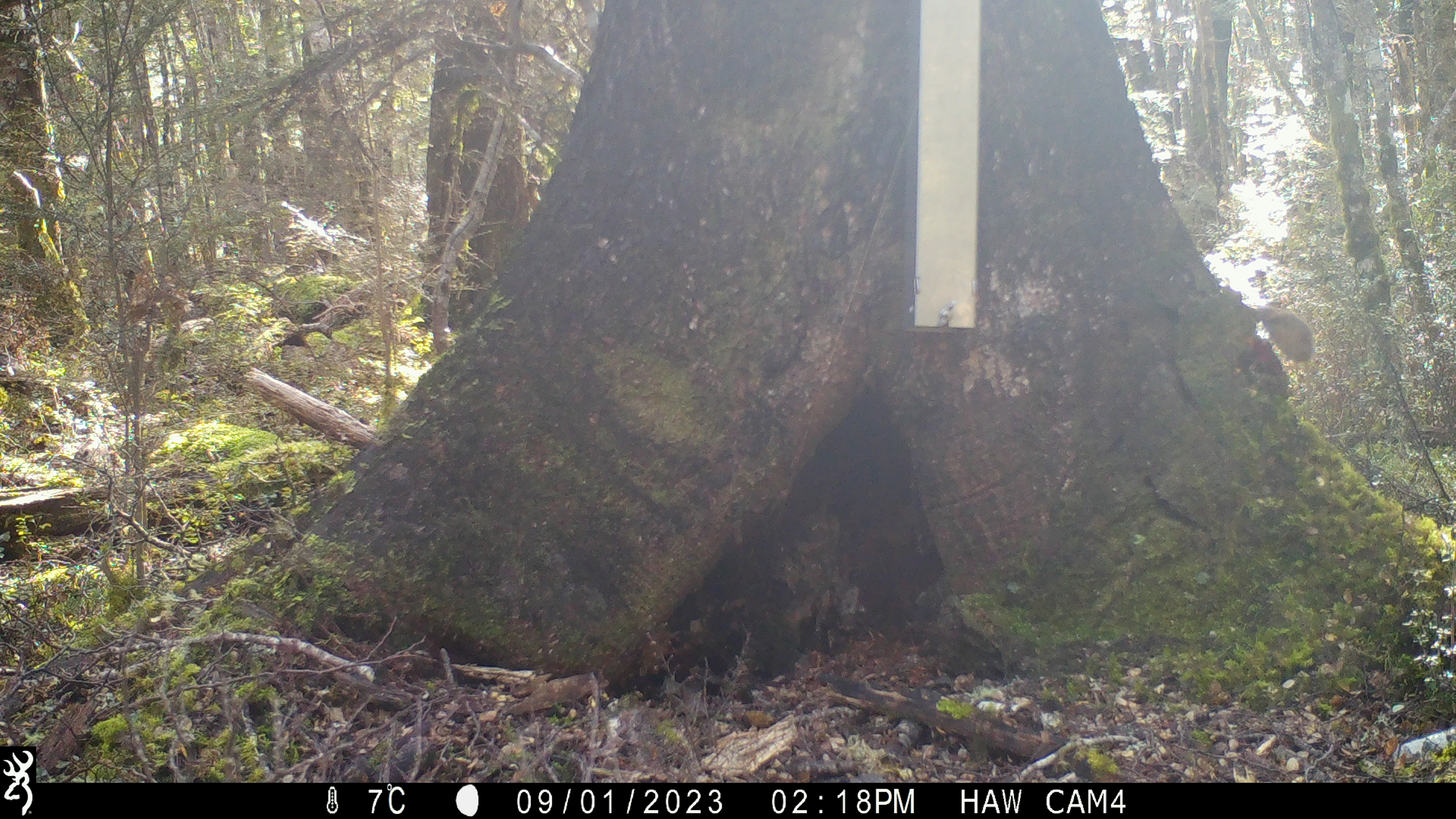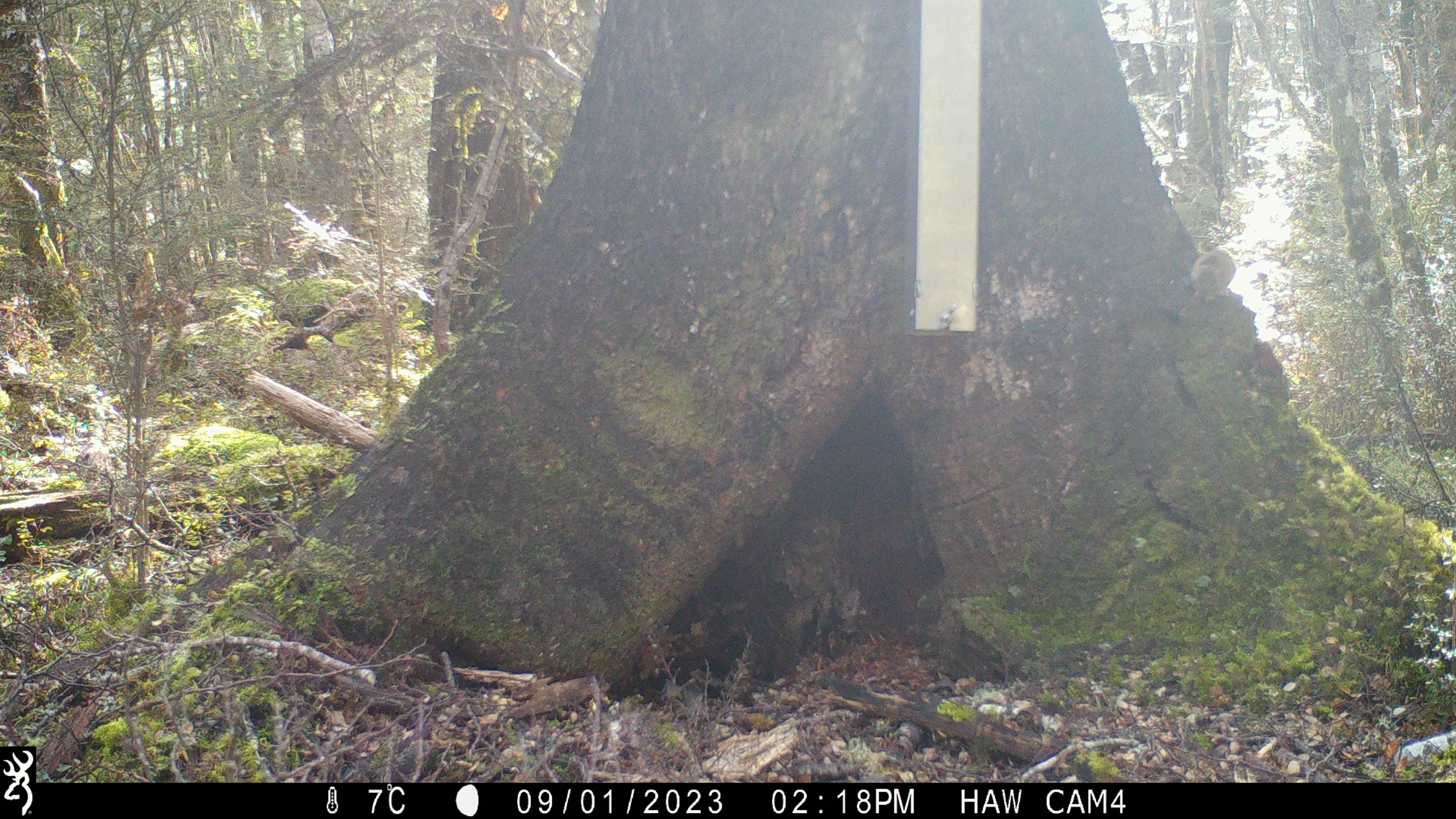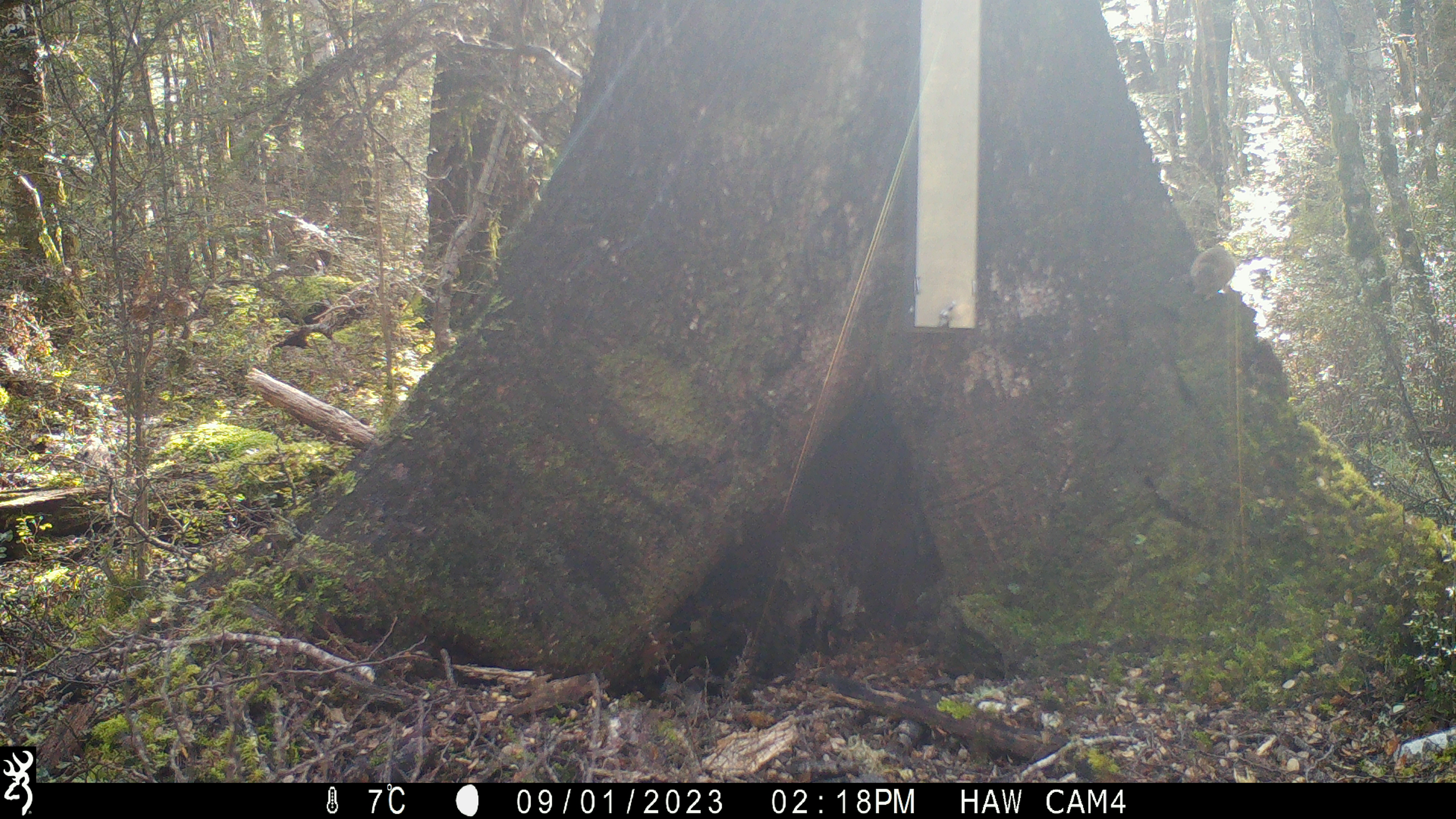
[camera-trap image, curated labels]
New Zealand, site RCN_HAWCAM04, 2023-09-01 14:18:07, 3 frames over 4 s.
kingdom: Animalia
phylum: Chordata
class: Mammalia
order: Rodentia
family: Muridae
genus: Mus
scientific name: Mus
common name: mouse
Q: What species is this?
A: Mouse (Mus).